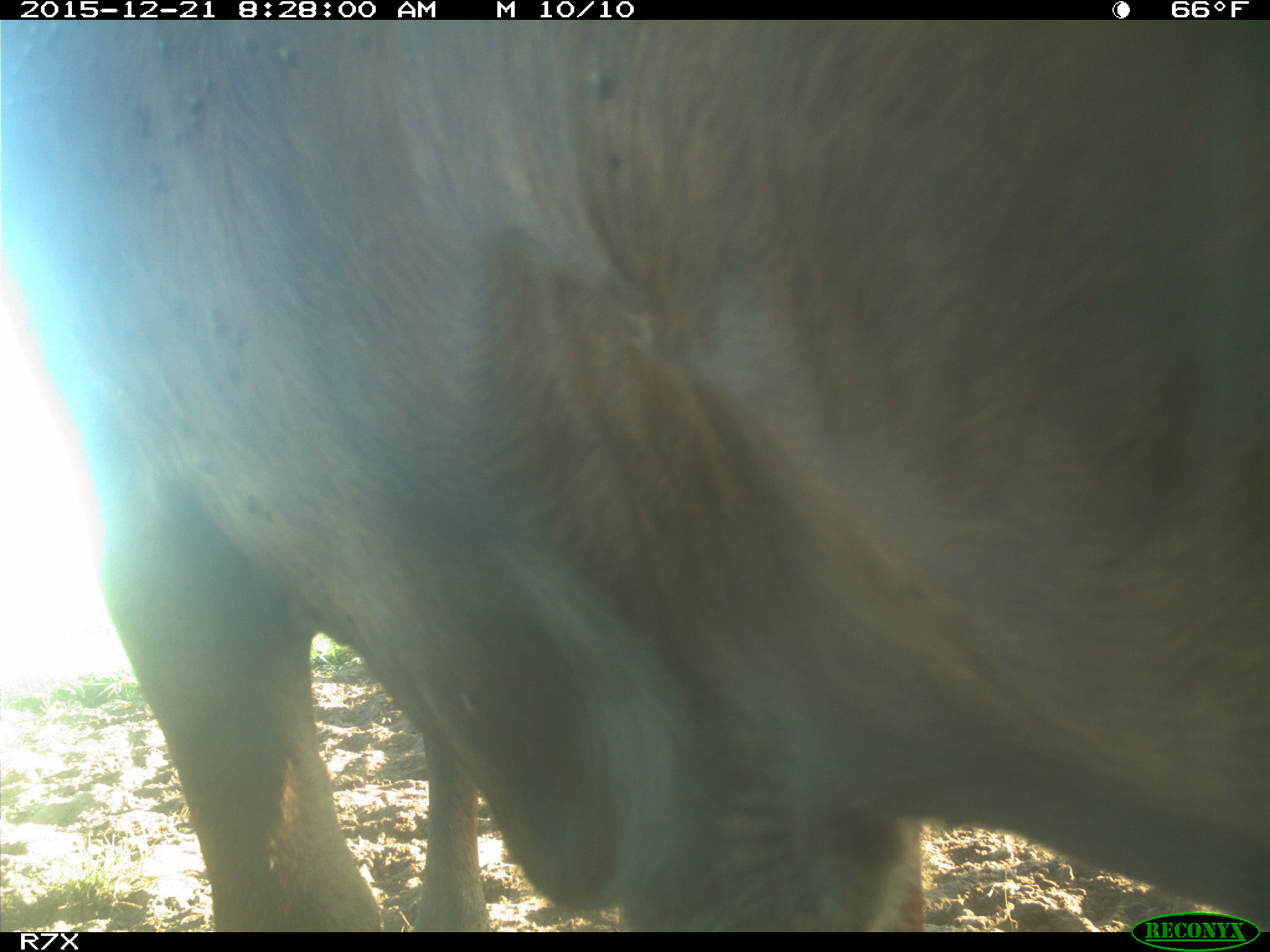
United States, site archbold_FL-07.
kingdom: Animalia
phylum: Chordata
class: Mammalia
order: Artiodactyla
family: Bovidae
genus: Bos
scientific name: Bos taurus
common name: domestic cow